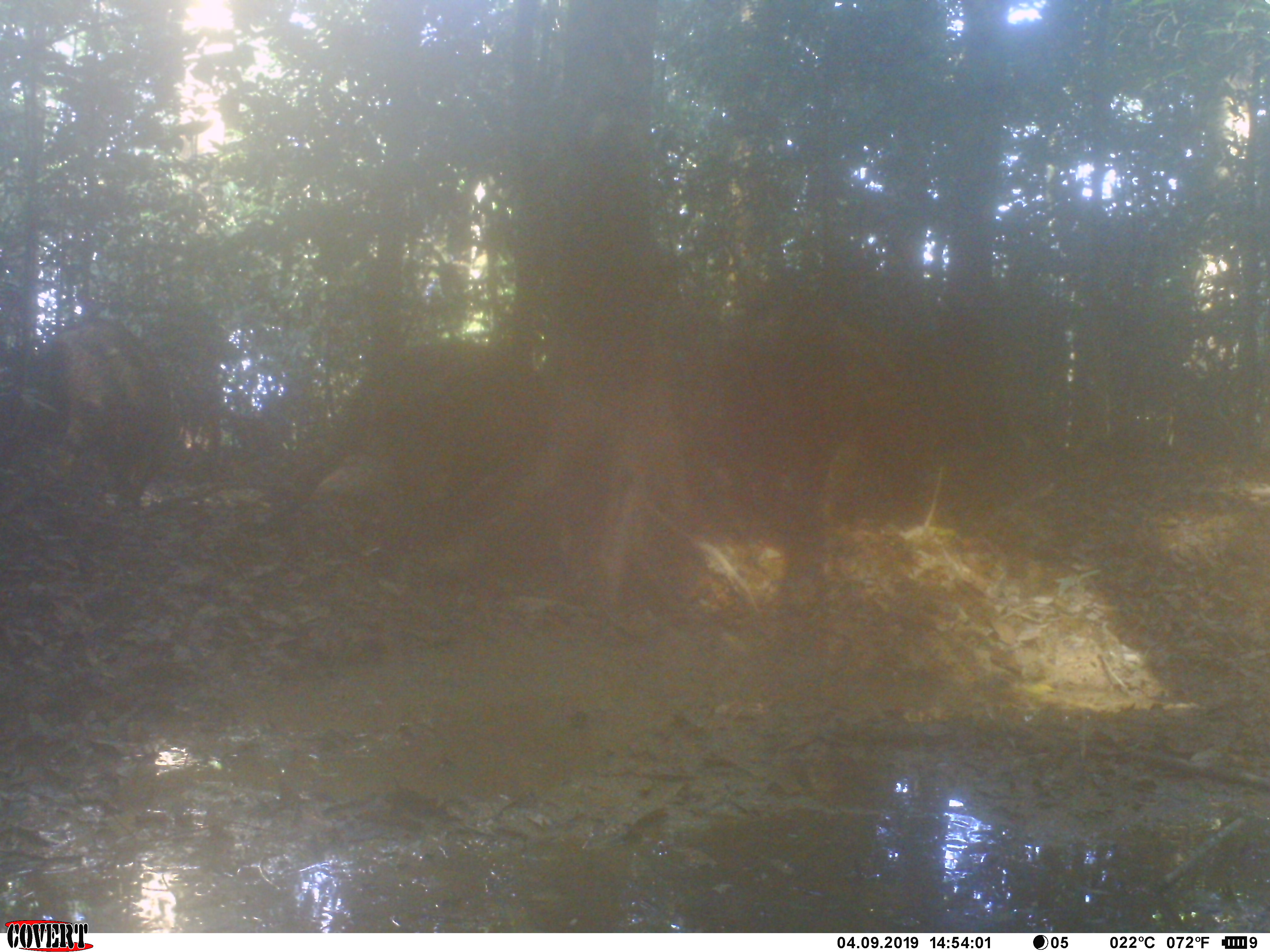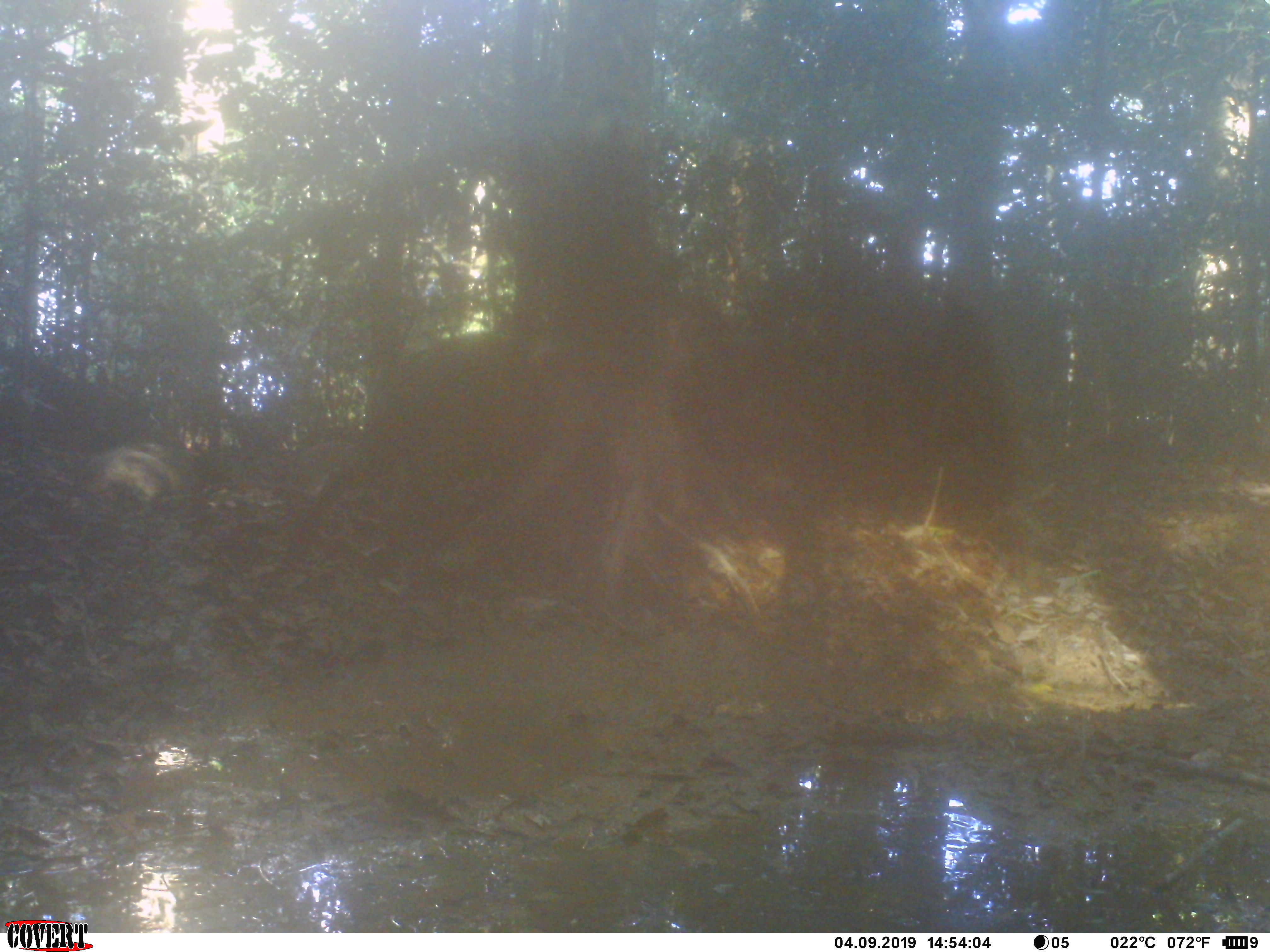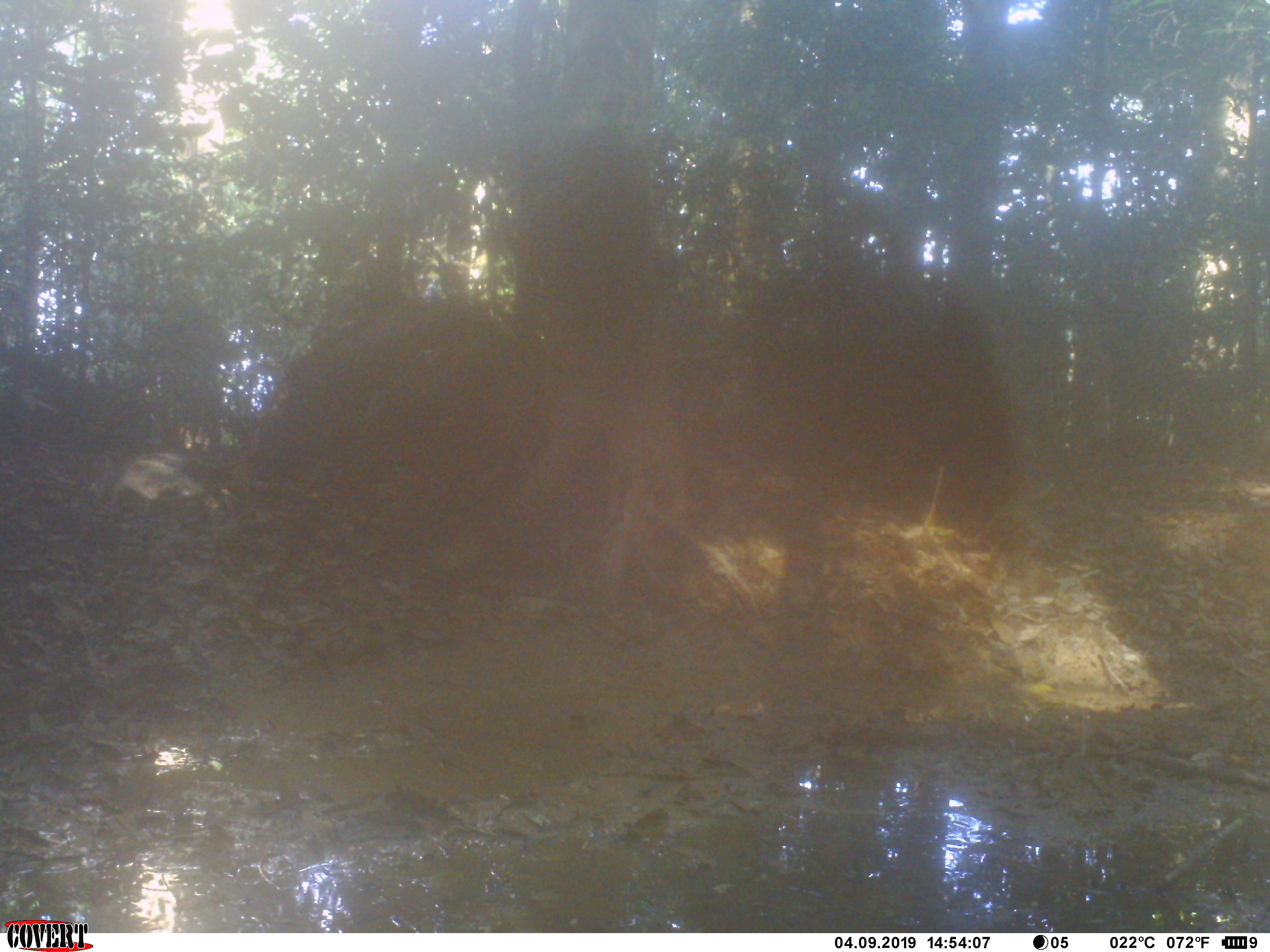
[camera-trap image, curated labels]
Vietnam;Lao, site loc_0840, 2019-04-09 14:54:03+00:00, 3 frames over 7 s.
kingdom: Animalia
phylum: Chordata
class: Mammalia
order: Artiodactyla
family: Suidae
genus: Sus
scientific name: Sus scrofa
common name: eurasian wild pig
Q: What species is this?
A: Eurasian wild pig (Sus scrofa).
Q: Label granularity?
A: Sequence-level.